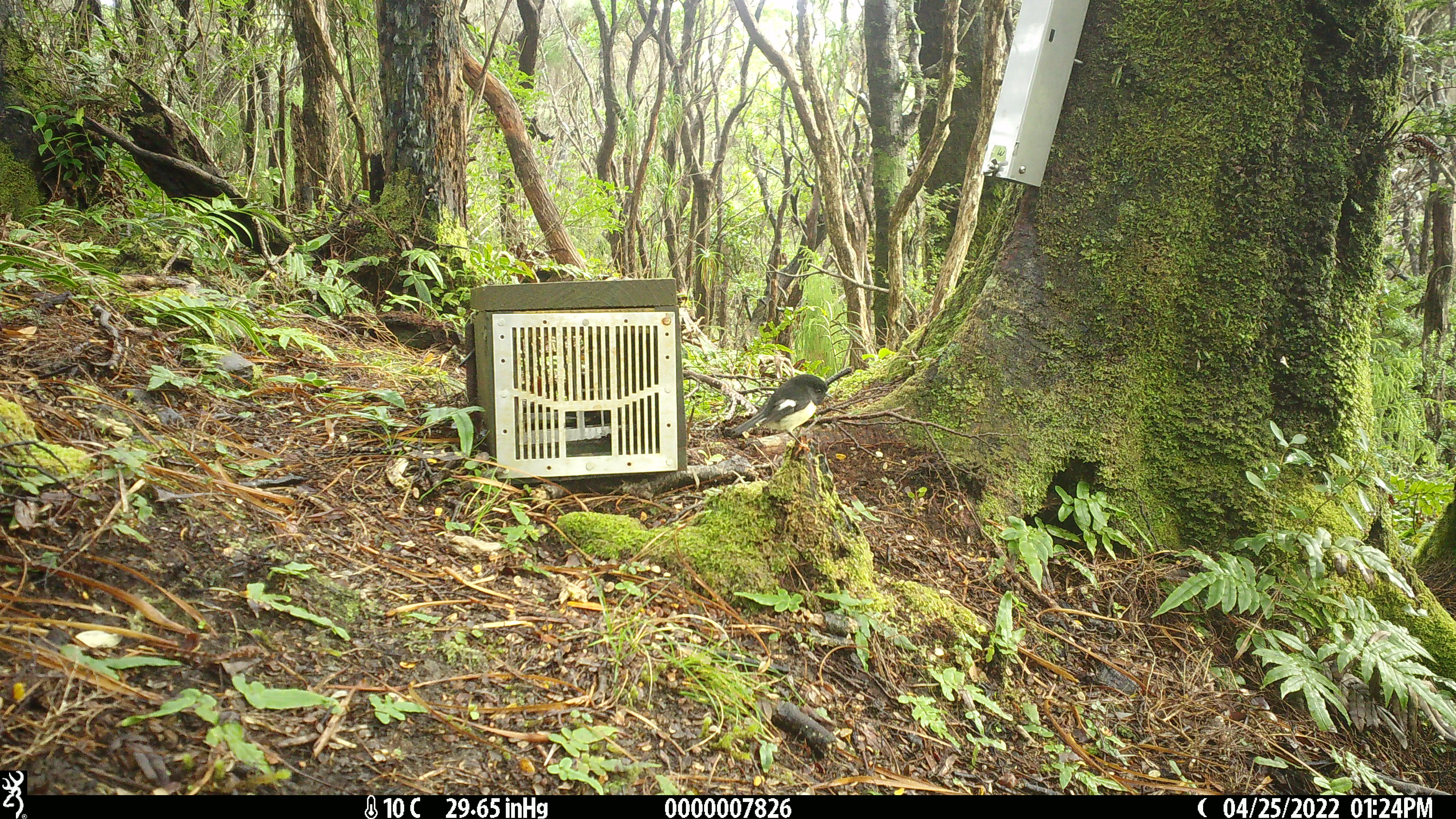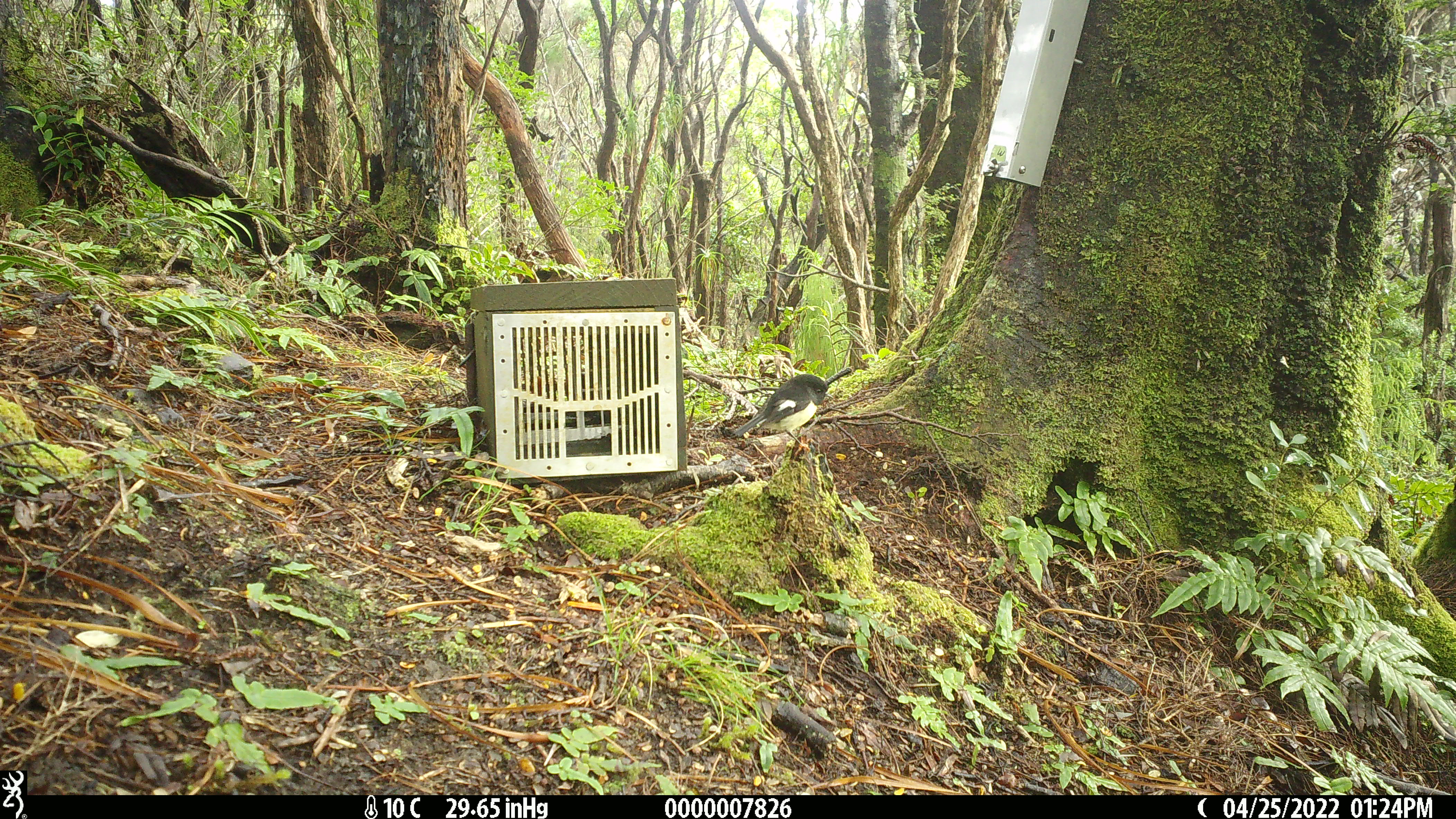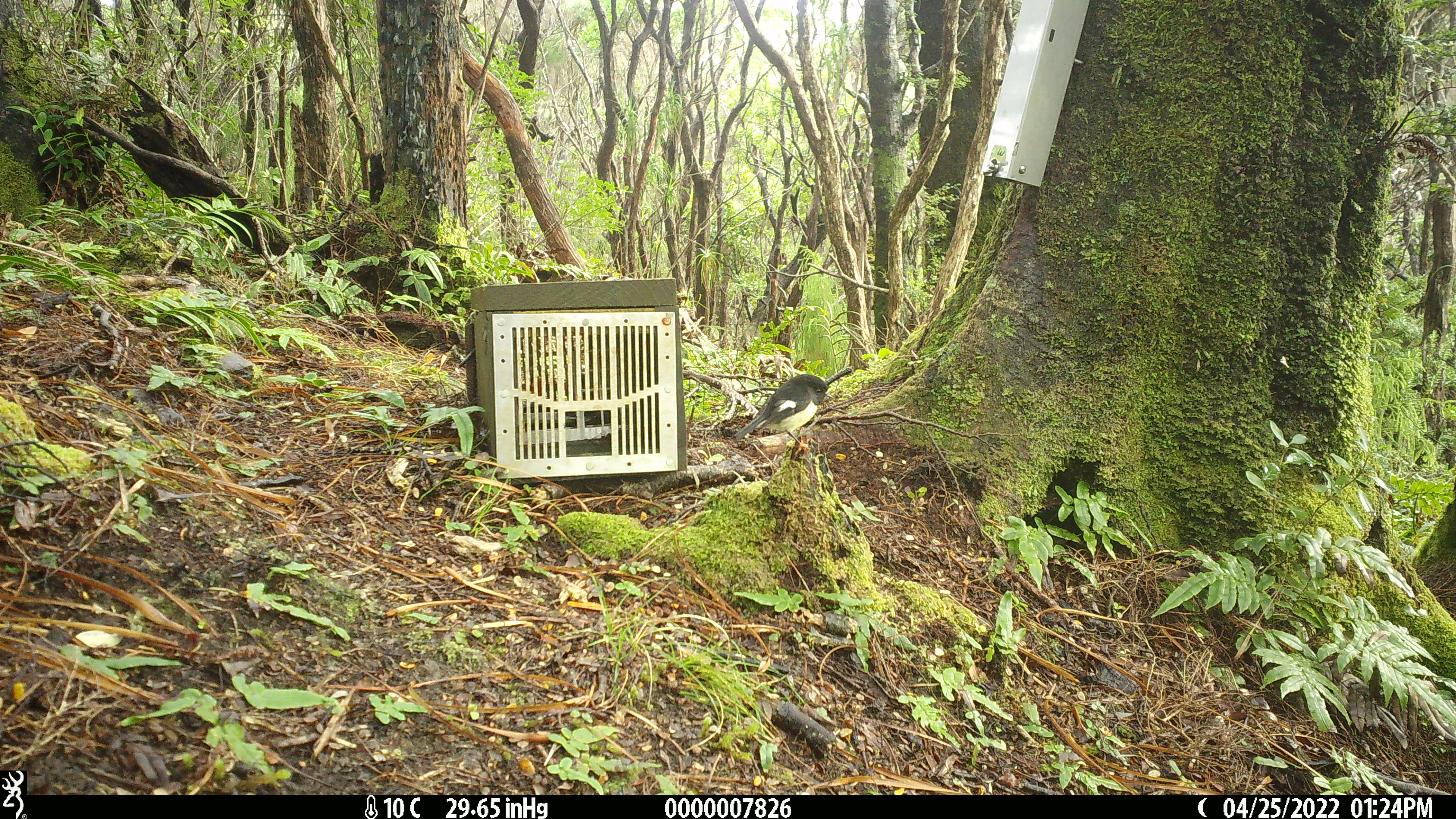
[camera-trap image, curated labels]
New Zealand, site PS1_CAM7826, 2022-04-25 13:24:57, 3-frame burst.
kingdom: Animalia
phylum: Chordata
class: Aves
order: Passeriformes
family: Petroicidae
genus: Petroica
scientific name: Petroica macrocephala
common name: tomtit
Tomtit (Petroica macrocephala).